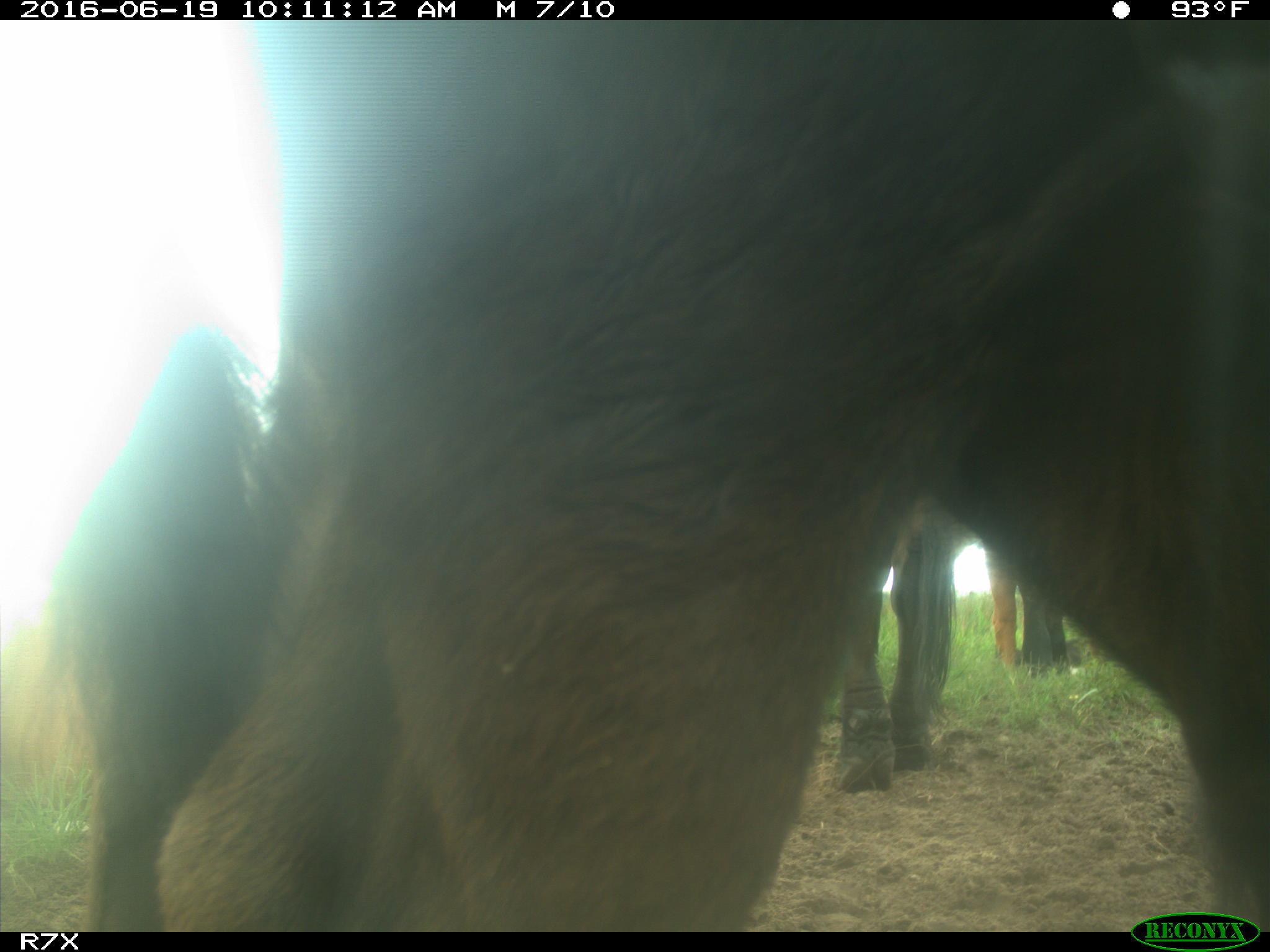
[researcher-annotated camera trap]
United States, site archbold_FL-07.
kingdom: Animalia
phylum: Chordata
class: Mammalia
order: Artiodactyla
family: Bovidae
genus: Bos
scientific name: Bos taurus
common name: domestic cow